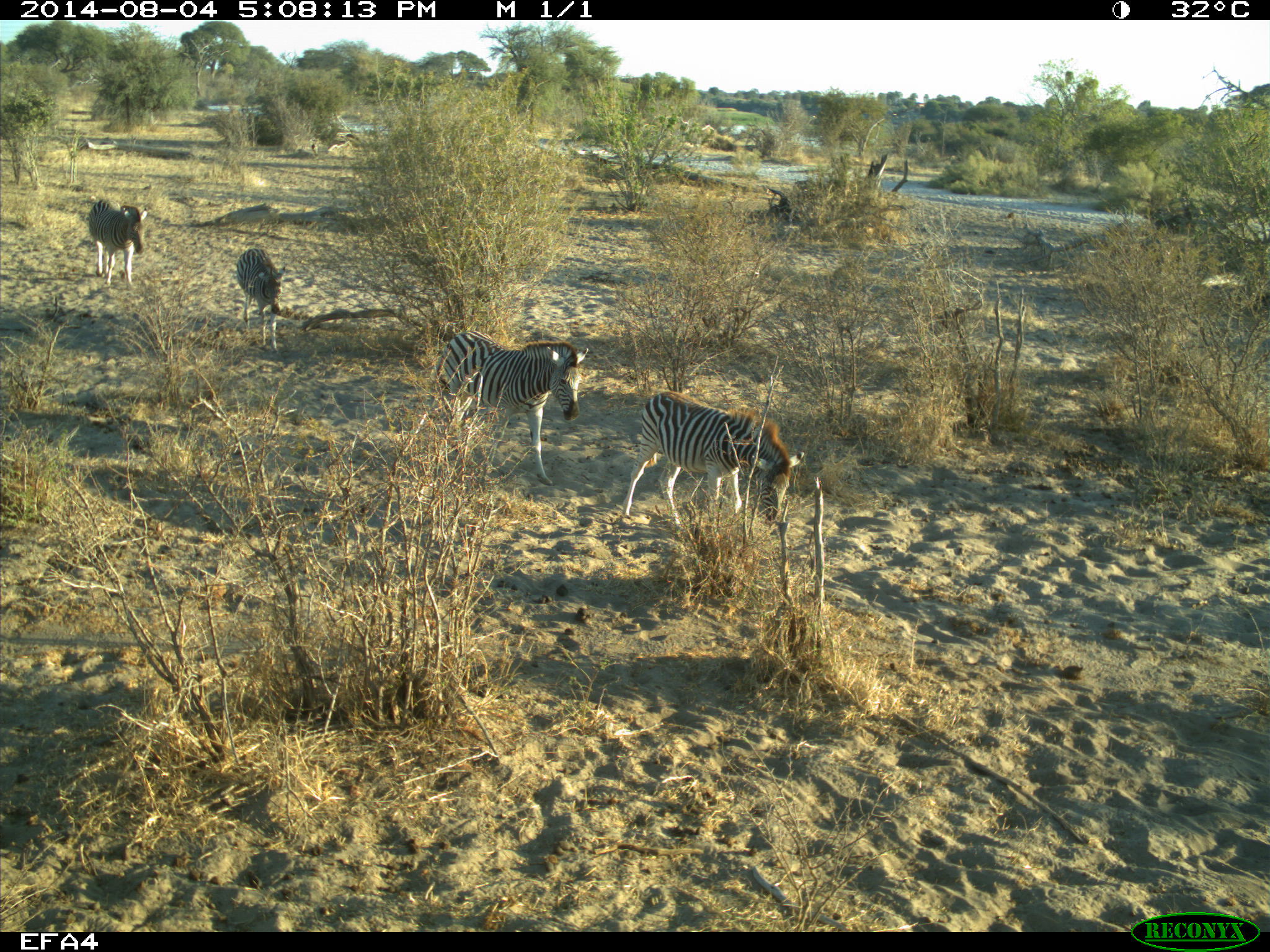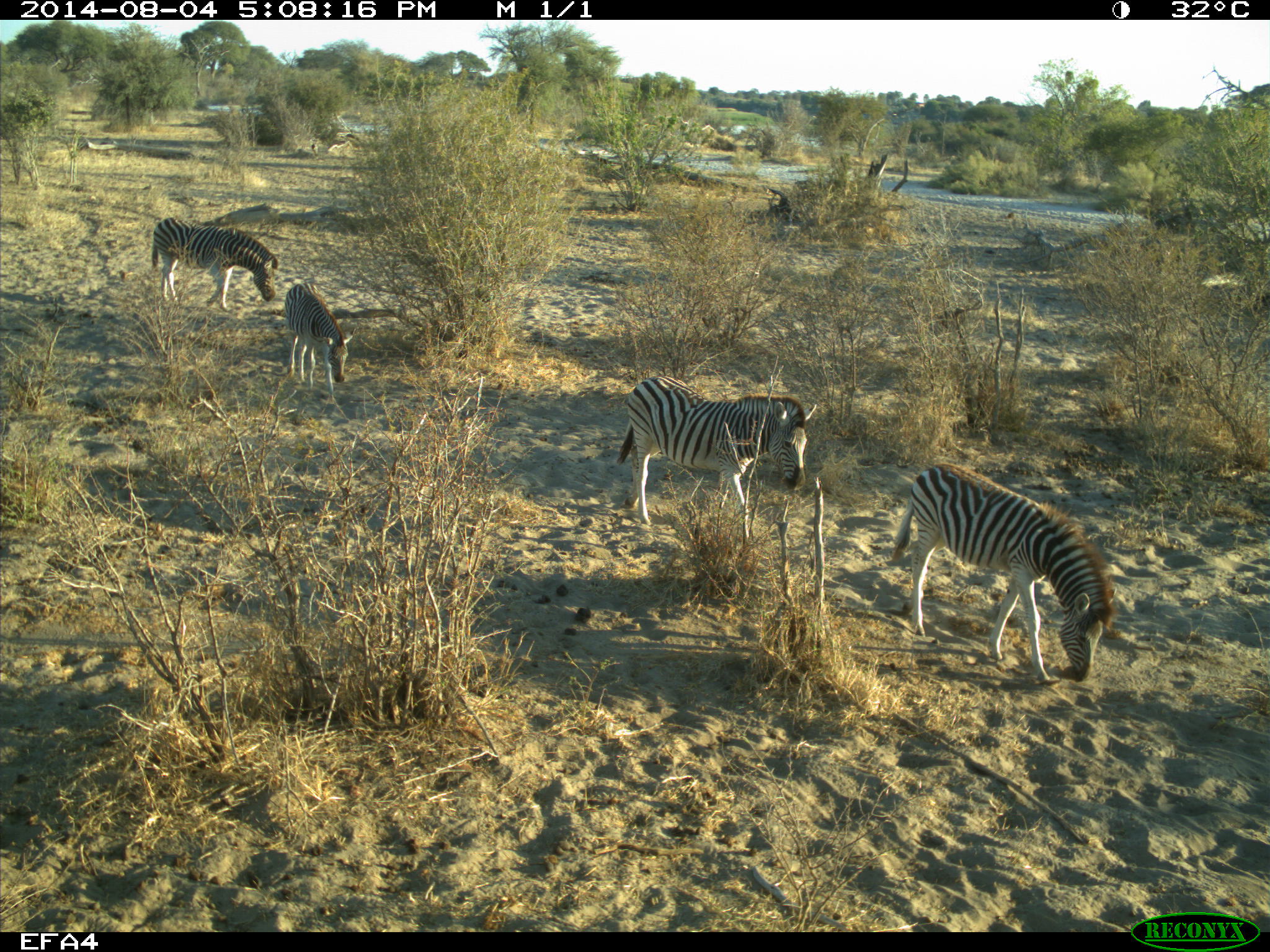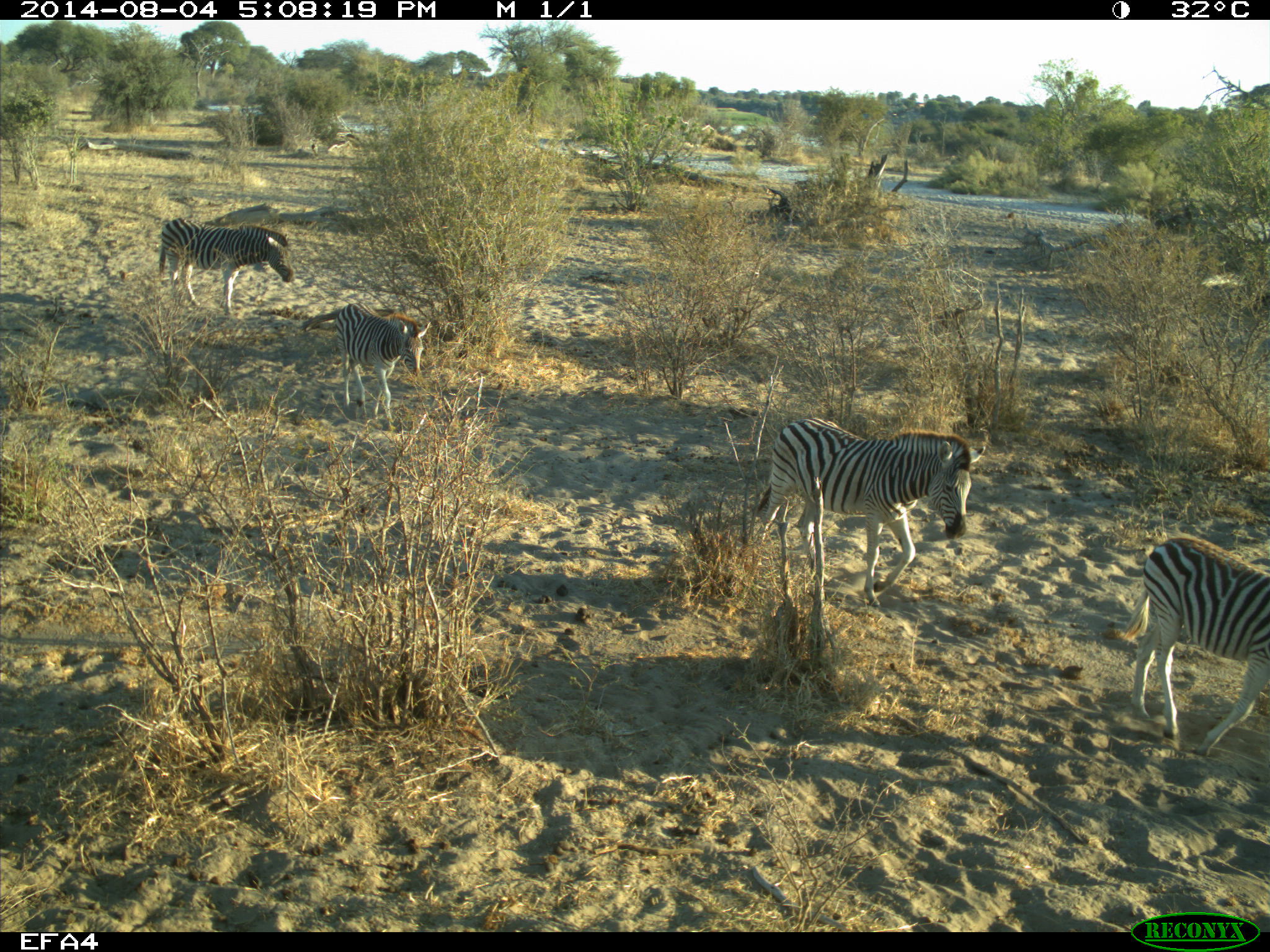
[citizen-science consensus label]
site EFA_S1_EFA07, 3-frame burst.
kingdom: Animalia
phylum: Chordata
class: Mammalia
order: Perissodactyla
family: Equidae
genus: Equus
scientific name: Equus quagga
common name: plains zebra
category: zebraplains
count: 4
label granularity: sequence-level